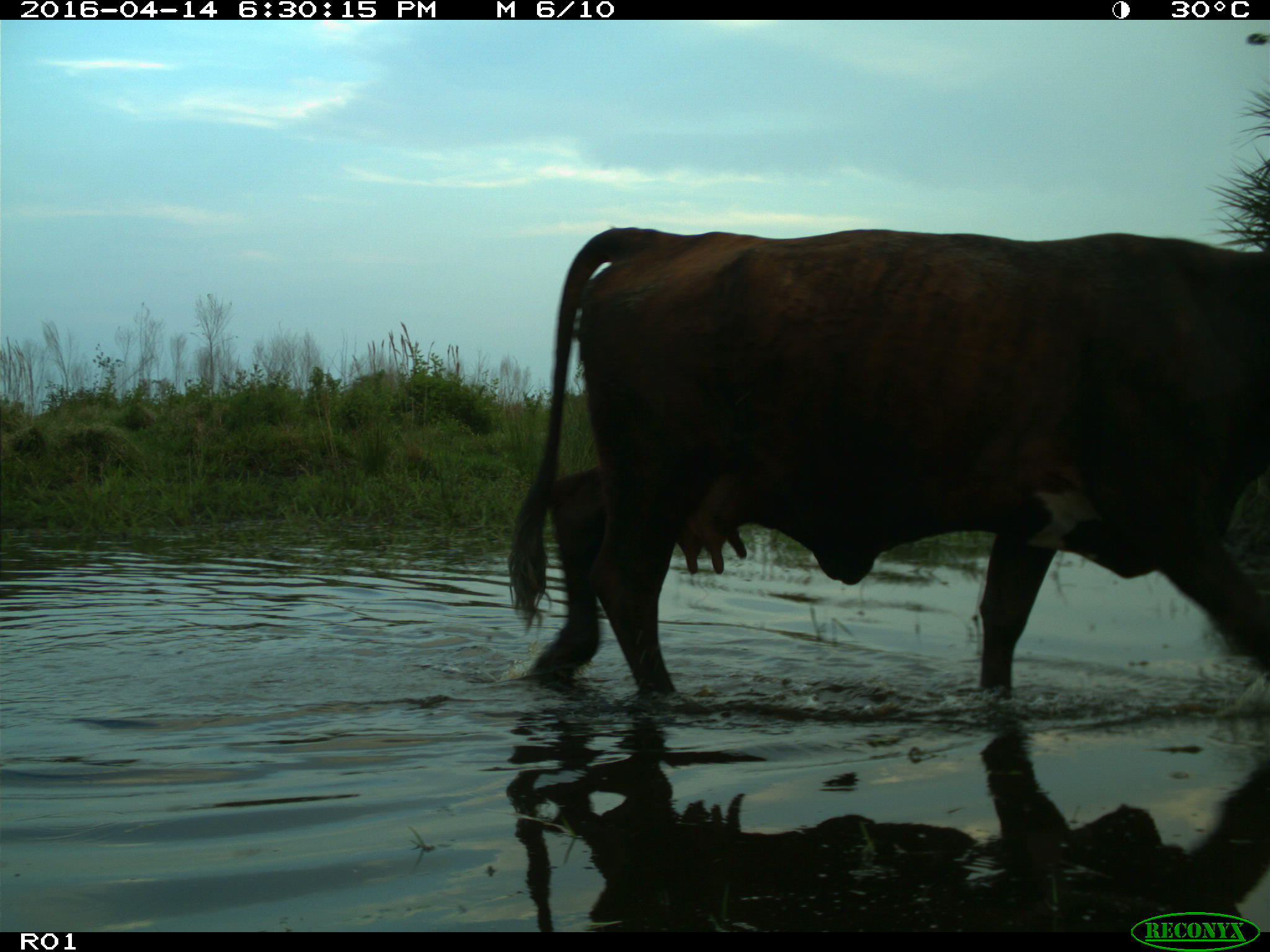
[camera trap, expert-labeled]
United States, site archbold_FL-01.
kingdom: Animalia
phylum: Chordata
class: Mammalia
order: Artiodactyla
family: Bovidae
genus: Bos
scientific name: Bos taurus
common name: domestic cow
Bos taurus (domestic cow).